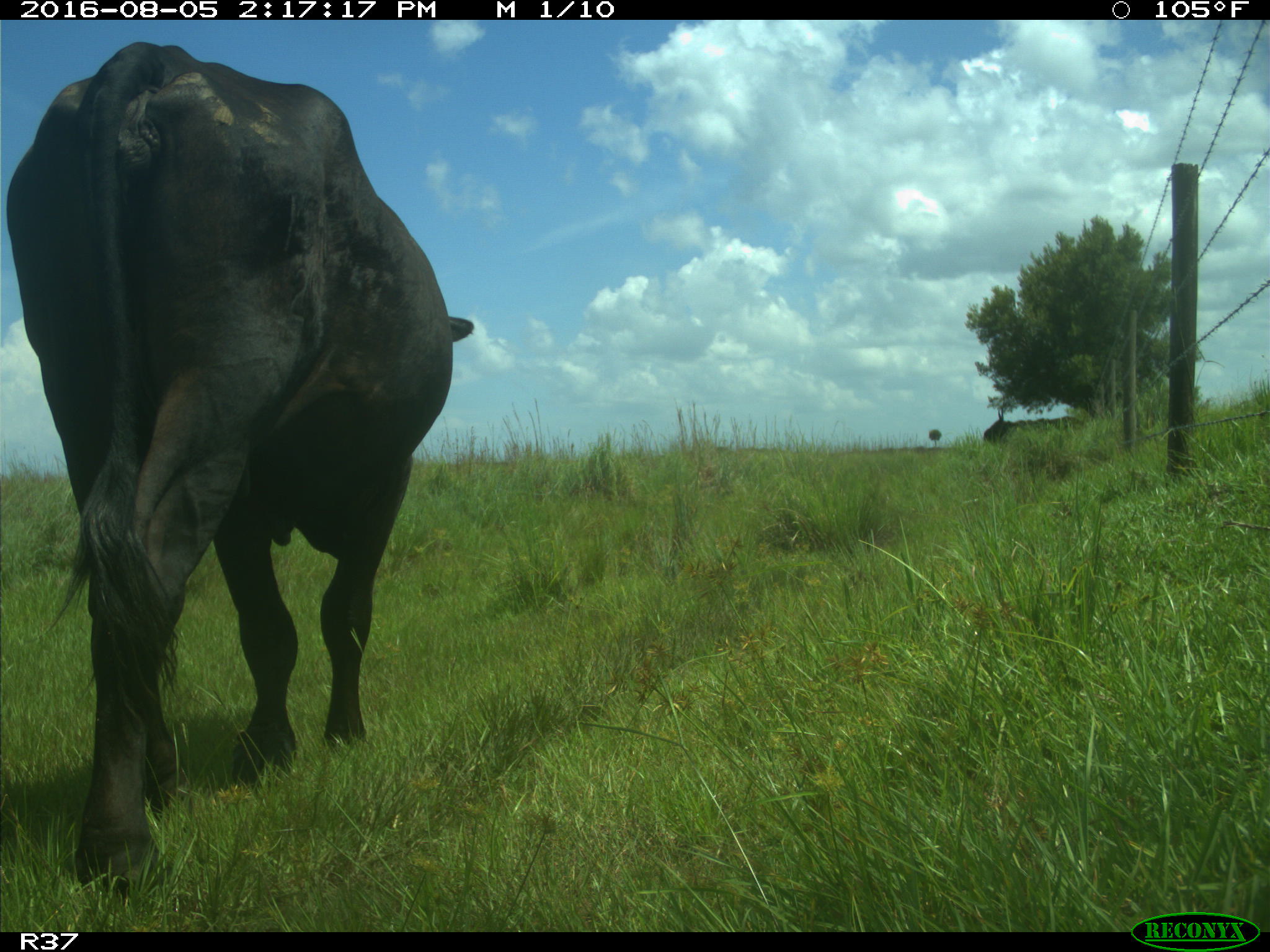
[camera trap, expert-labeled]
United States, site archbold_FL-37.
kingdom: Animalia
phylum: Chordata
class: Mammalia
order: Artiodactyla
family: Bovidae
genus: Bos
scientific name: Bos taurus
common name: domestic cow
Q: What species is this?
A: Bos taurus (domestic cow).